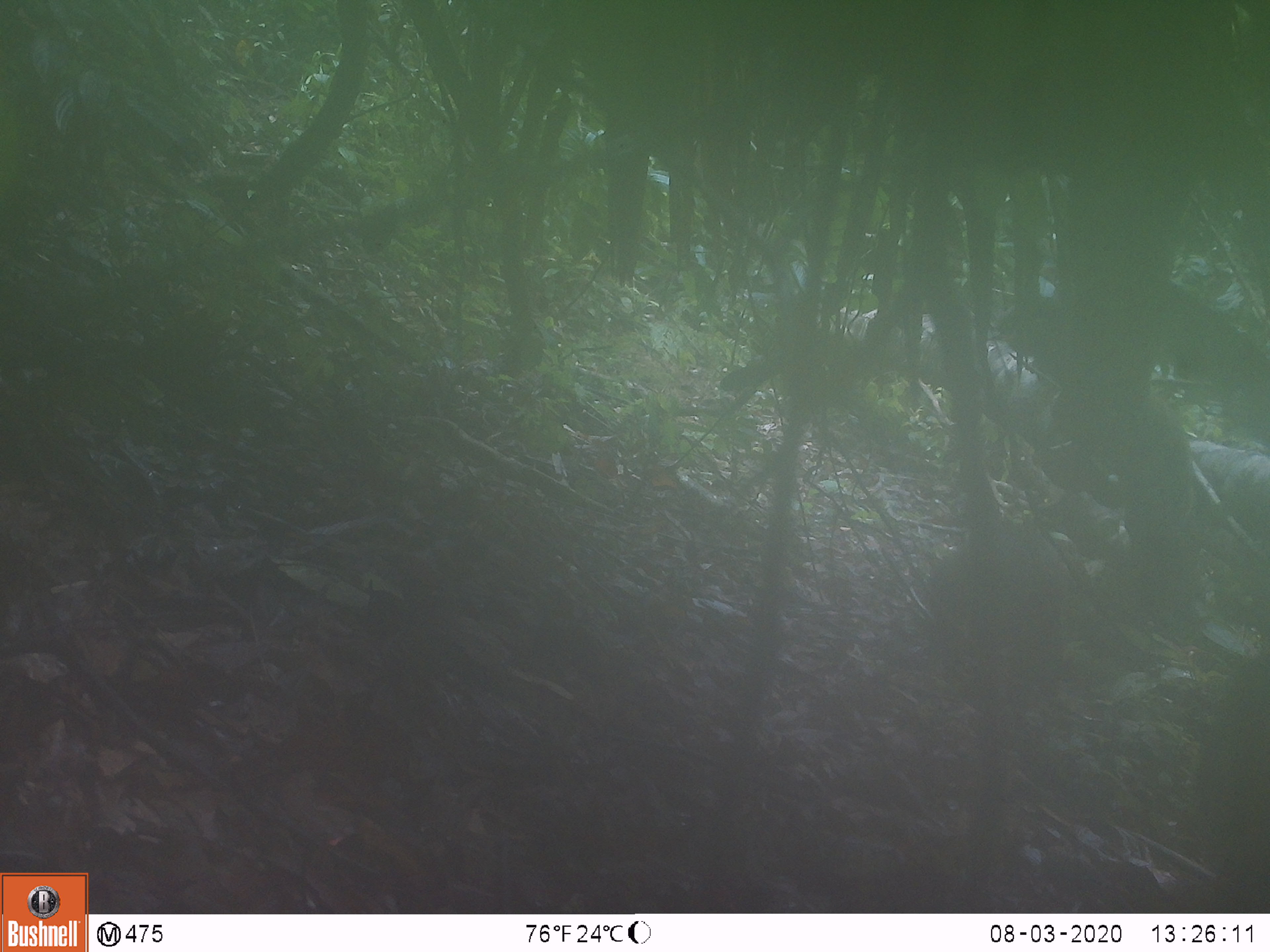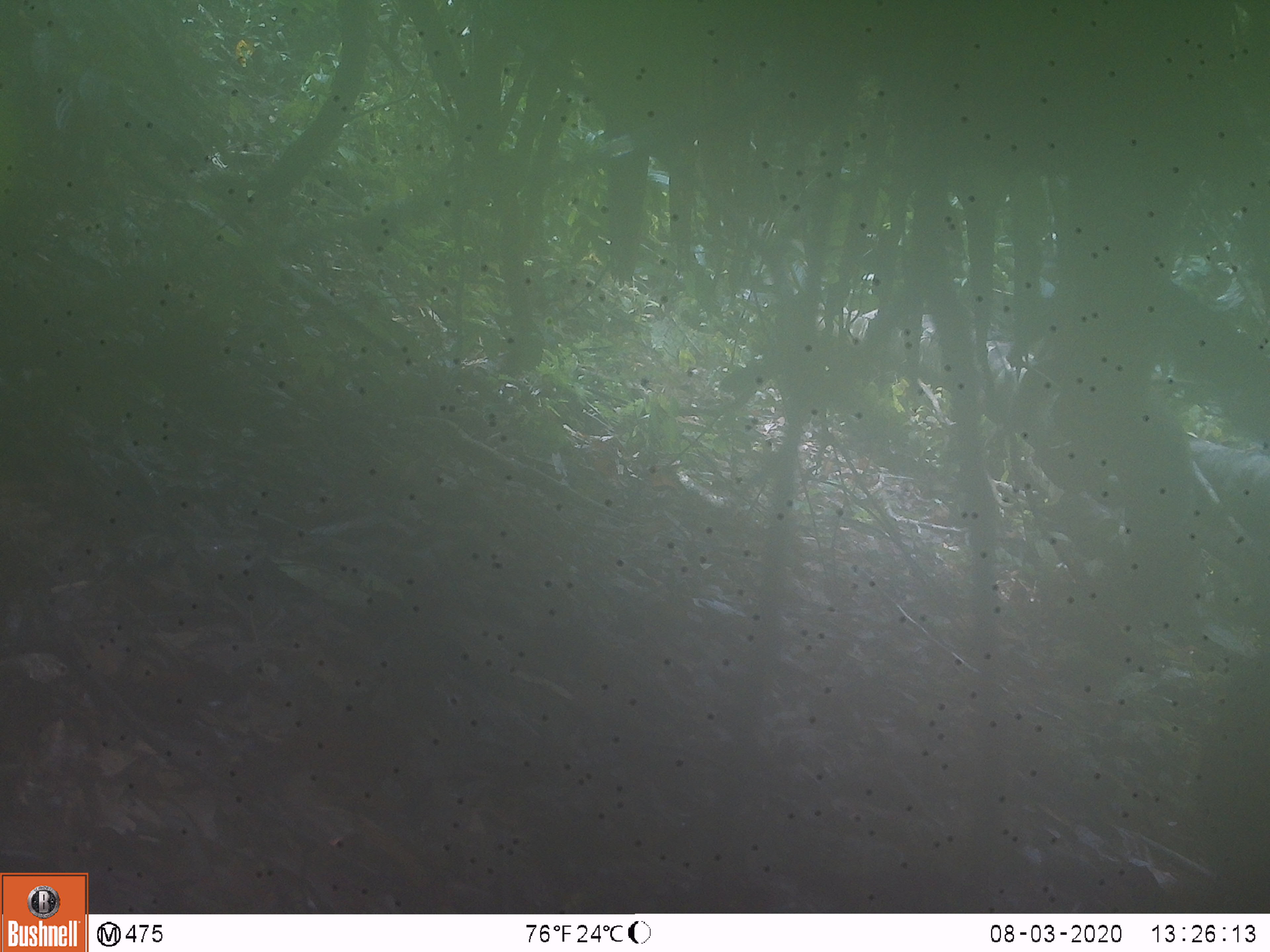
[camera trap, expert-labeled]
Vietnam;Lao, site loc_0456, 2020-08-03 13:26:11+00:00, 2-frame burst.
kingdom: Animalia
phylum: Chordata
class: Mammalia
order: Primates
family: Cercopithecidae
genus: Macaca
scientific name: Macaca arctoides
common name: stump-tailed macaque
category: stump tailed macaque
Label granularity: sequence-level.